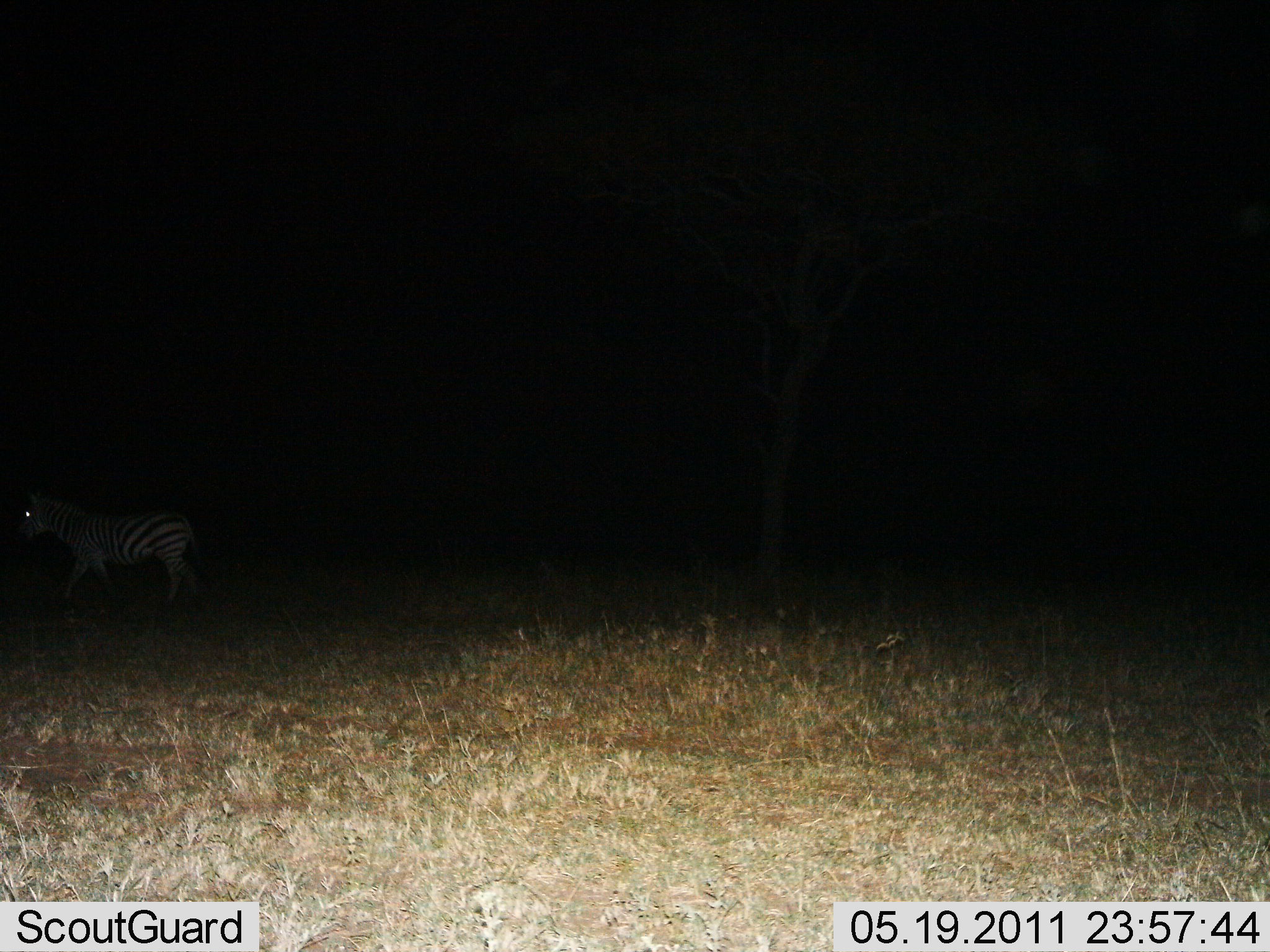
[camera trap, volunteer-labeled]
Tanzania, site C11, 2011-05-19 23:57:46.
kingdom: Animalia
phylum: Chordata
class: Mammalia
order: Perissodactyla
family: Equidae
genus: Equus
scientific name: Equus quagga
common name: plains zebra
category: zebra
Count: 1.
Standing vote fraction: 58%.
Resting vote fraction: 0%.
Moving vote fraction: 42%.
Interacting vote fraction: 0%.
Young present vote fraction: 0%.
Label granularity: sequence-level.